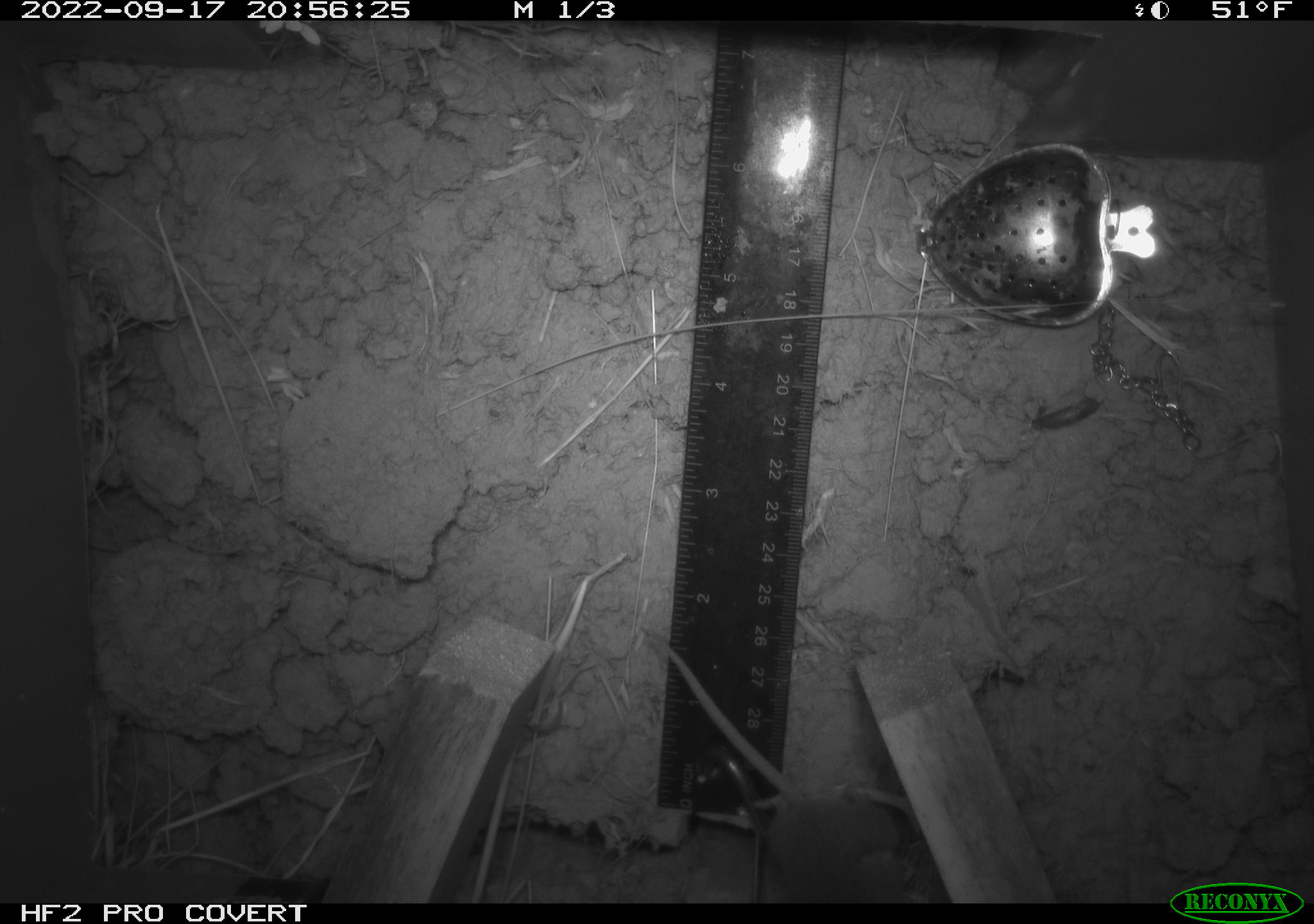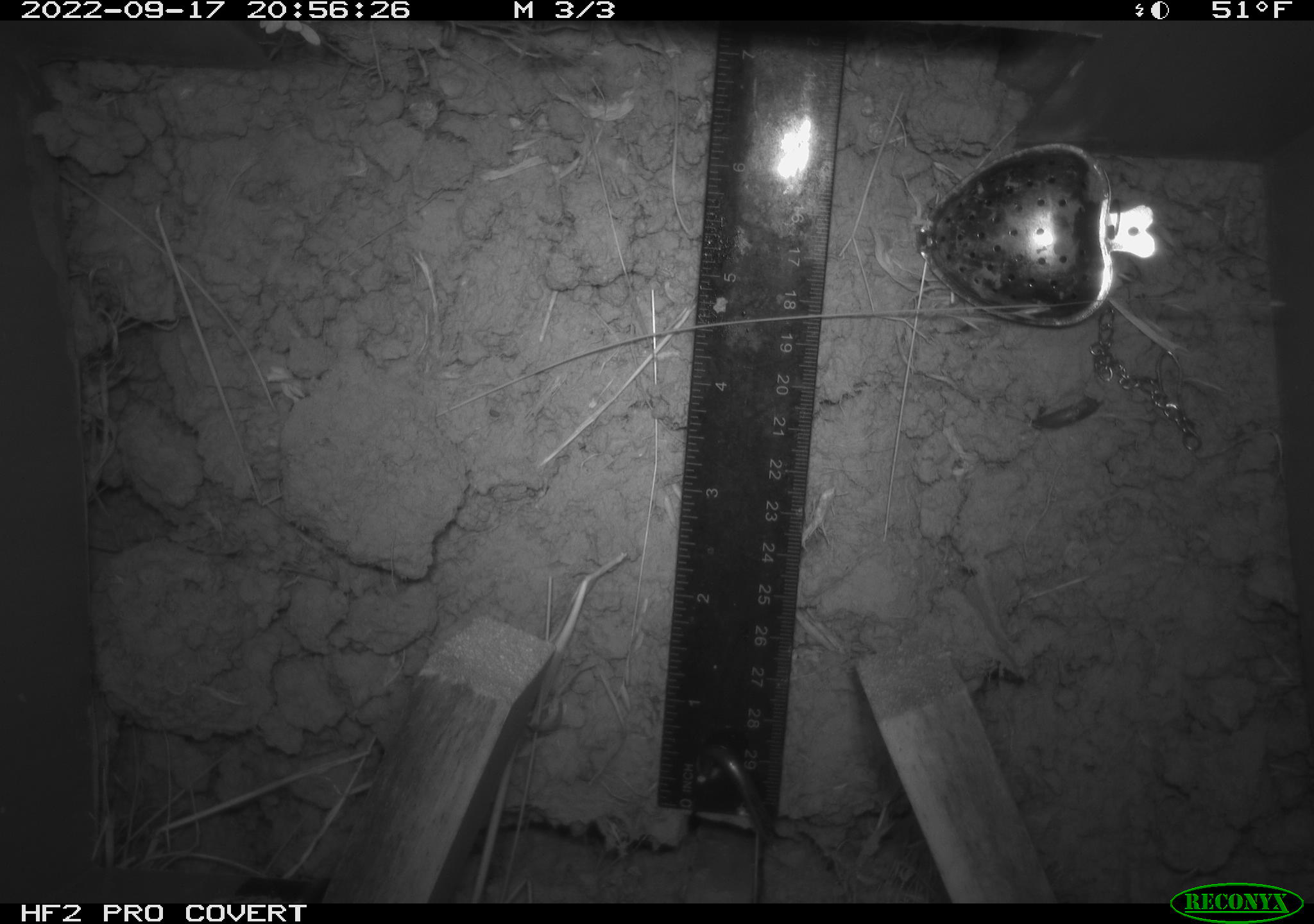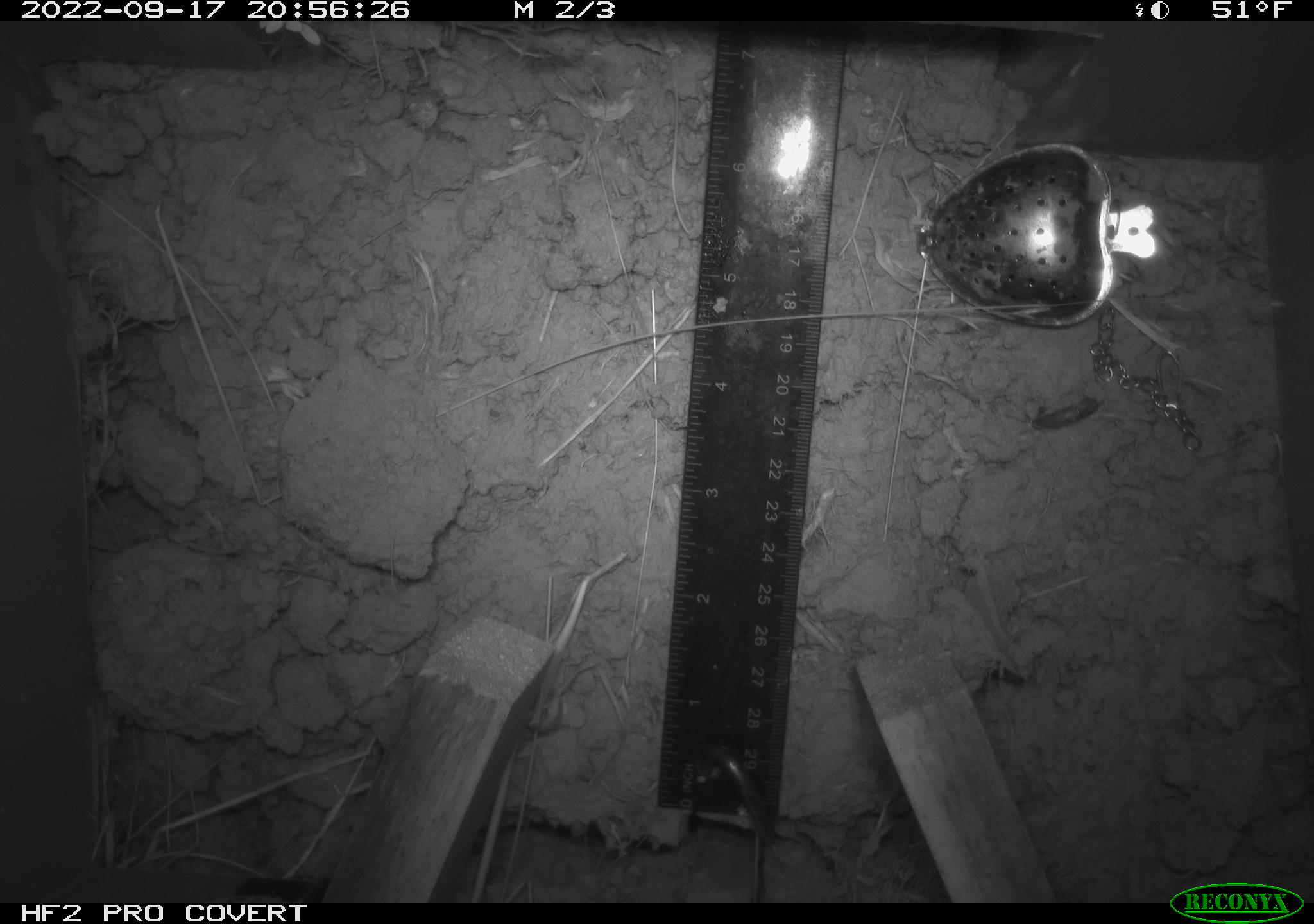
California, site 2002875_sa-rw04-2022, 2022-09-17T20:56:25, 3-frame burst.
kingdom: Animalia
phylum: Chordata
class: Mammalia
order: Rodentia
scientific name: Rodentia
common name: mouse species